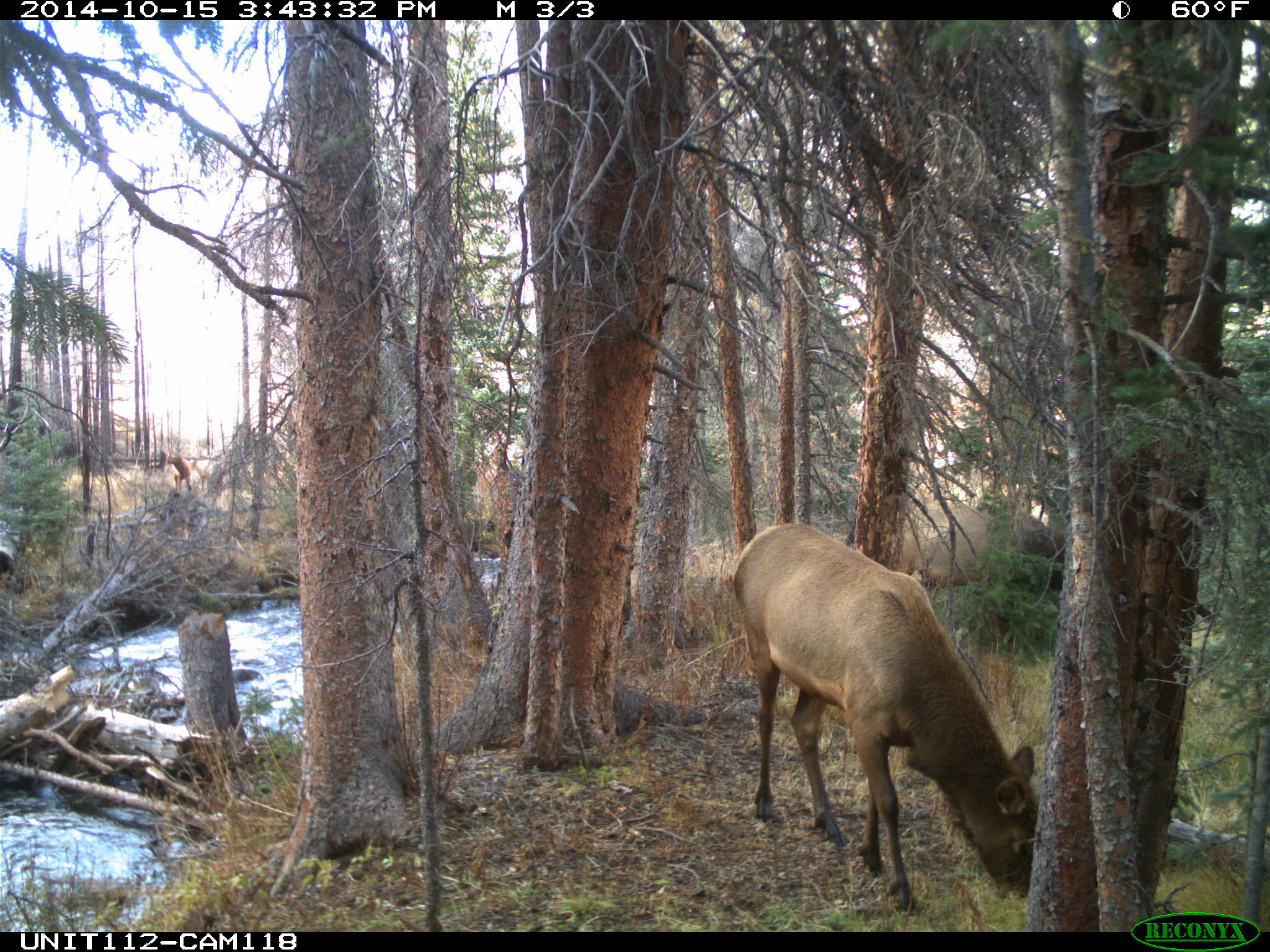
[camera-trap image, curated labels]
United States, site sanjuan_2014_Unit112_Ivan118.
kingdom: Animalia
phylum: Chordata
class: Mammalia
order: Artiodactyla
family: Cervidae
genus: Cervus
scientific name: Cervus elaphus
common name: red deer